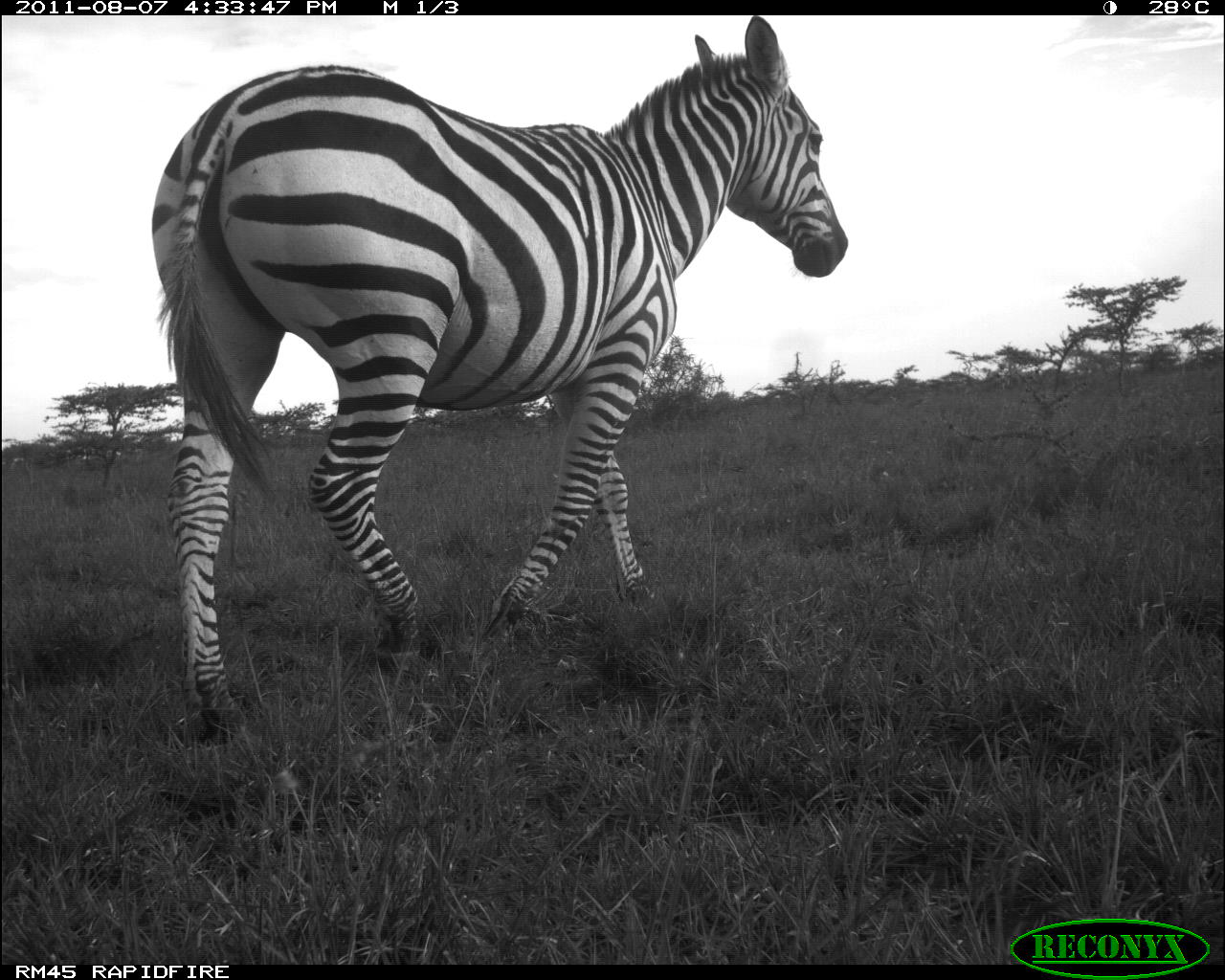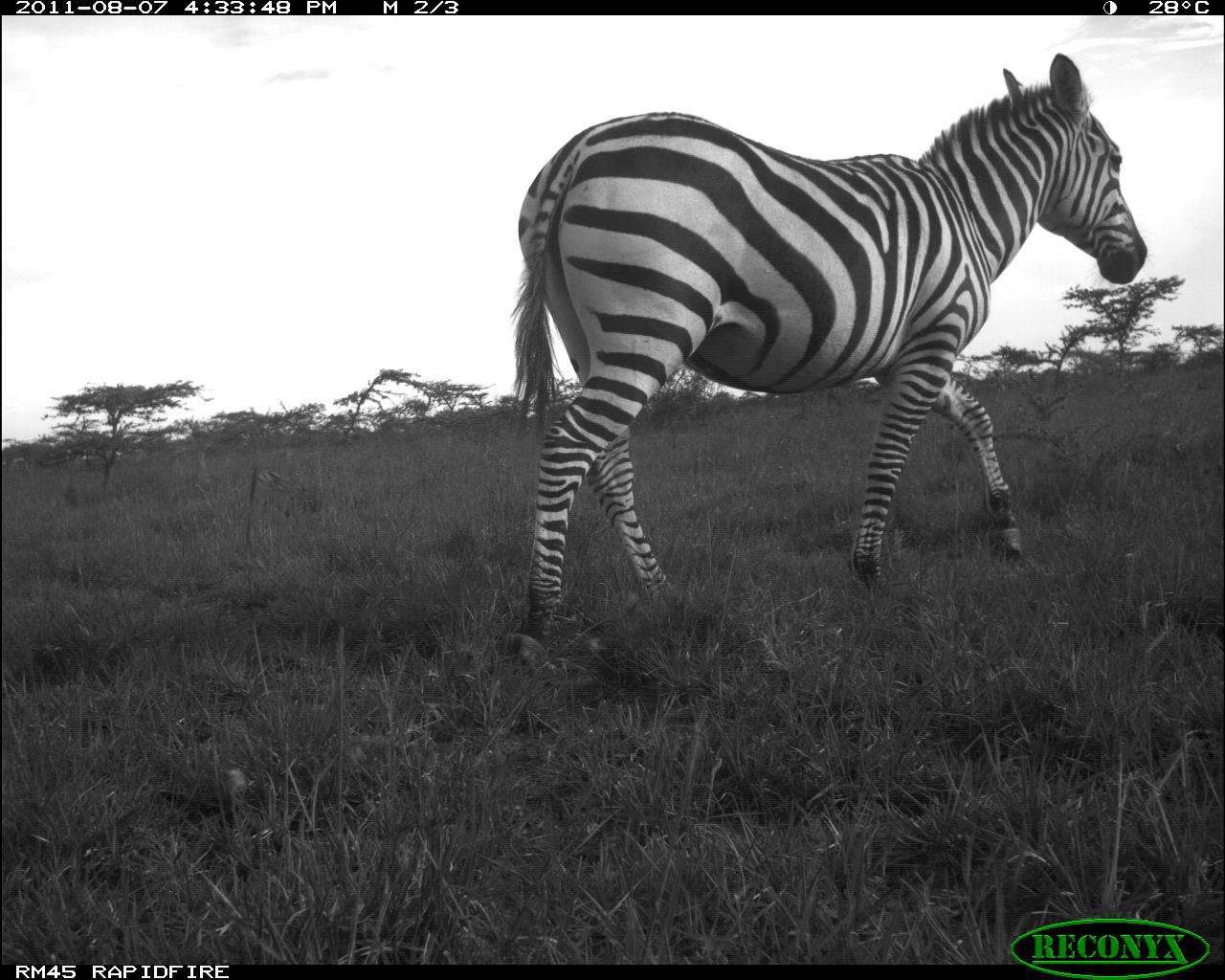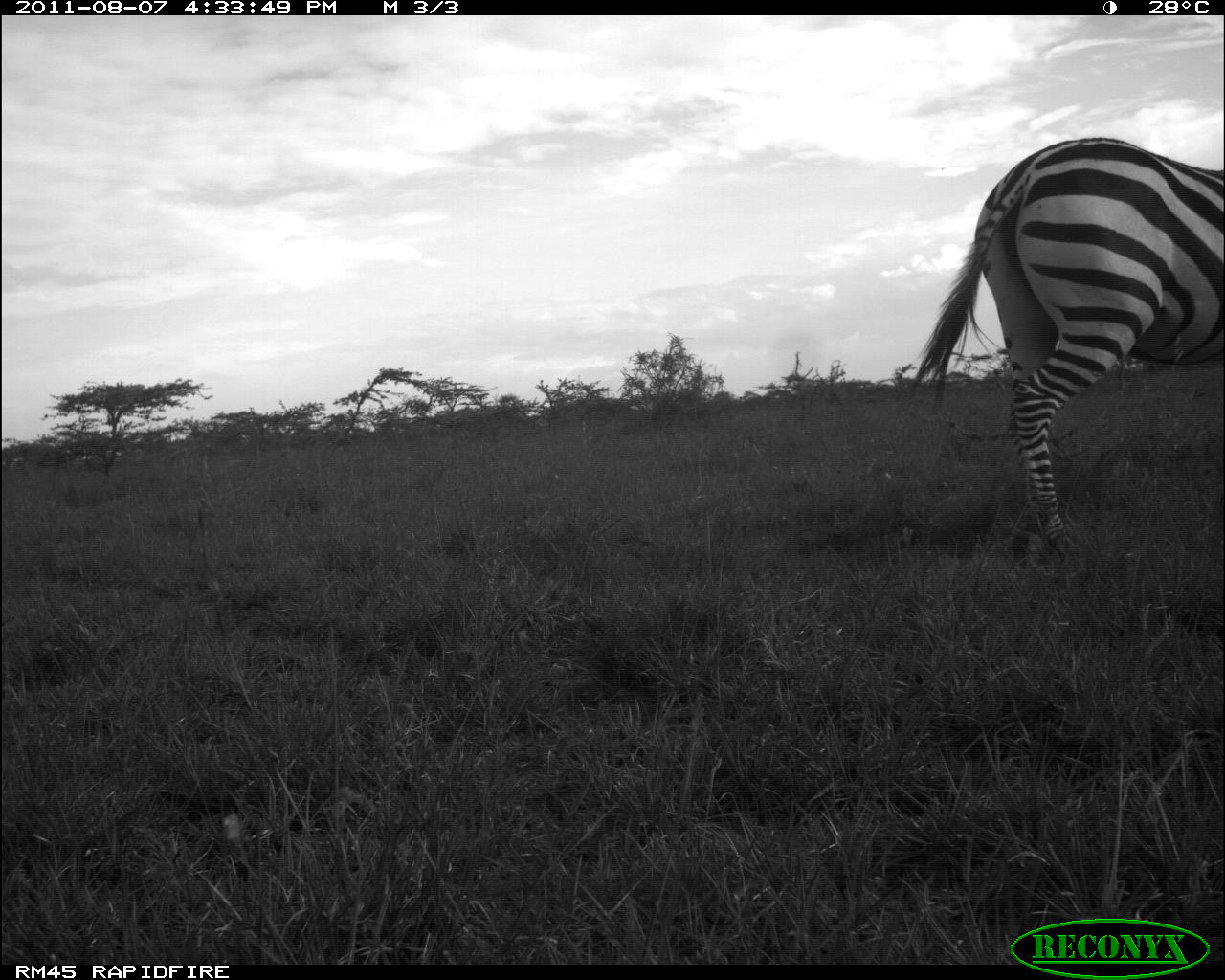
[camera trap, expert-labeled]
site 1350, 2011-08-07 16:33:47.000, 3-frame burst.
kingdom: Animalia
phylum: Chordata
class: Mammalia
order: Perissodactyla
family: Equidae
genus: Equus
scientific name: Equus quagga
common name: plains zebra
Equus quagga (plains zebra), count 1.